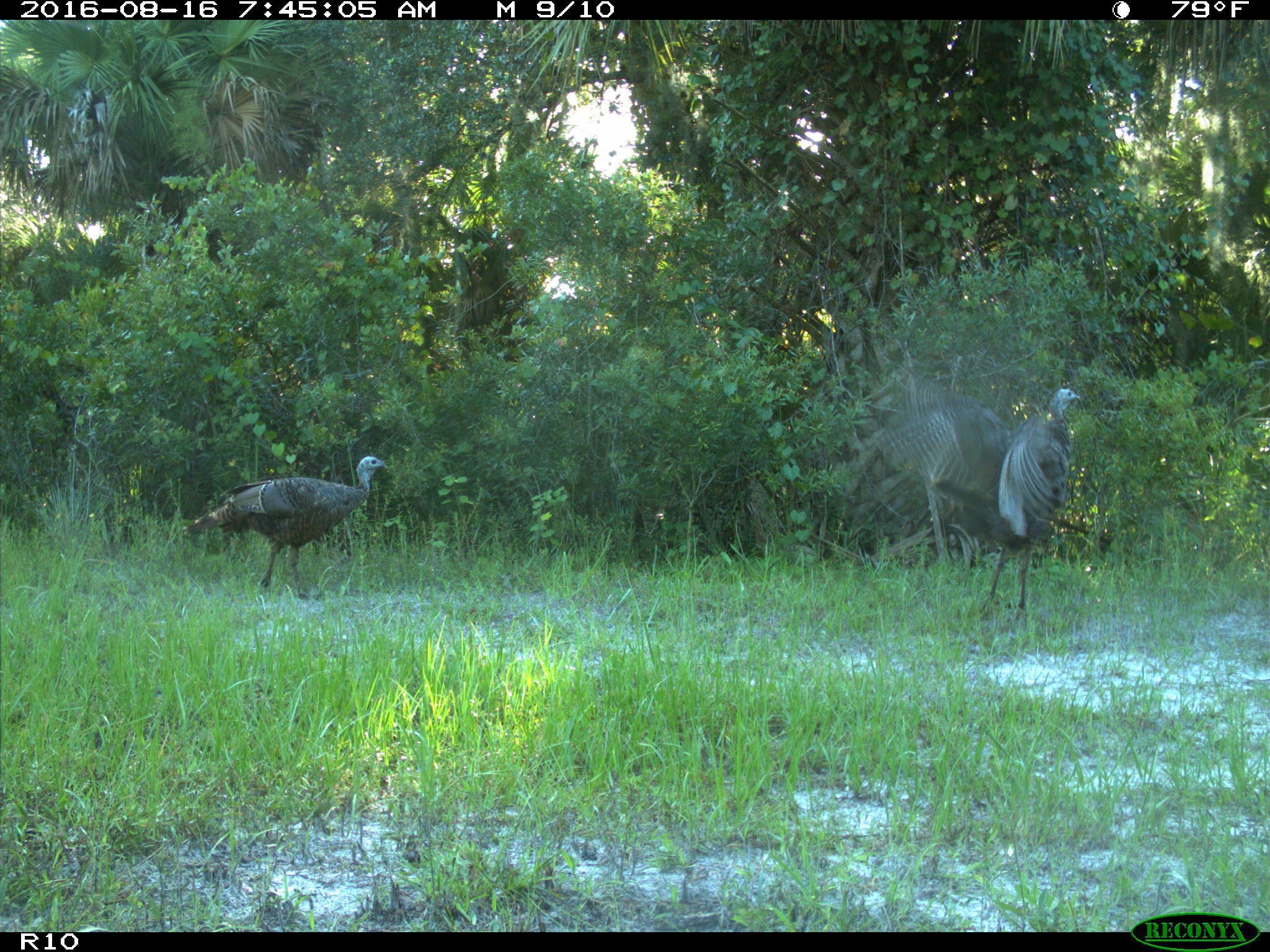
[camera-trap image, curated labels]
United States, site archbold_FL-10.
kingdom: Animalia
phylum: Chordata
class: Aves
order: Galliformes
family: Phasianidae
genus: Meleagris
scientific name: Meleagris gallopavo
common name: wild turkey